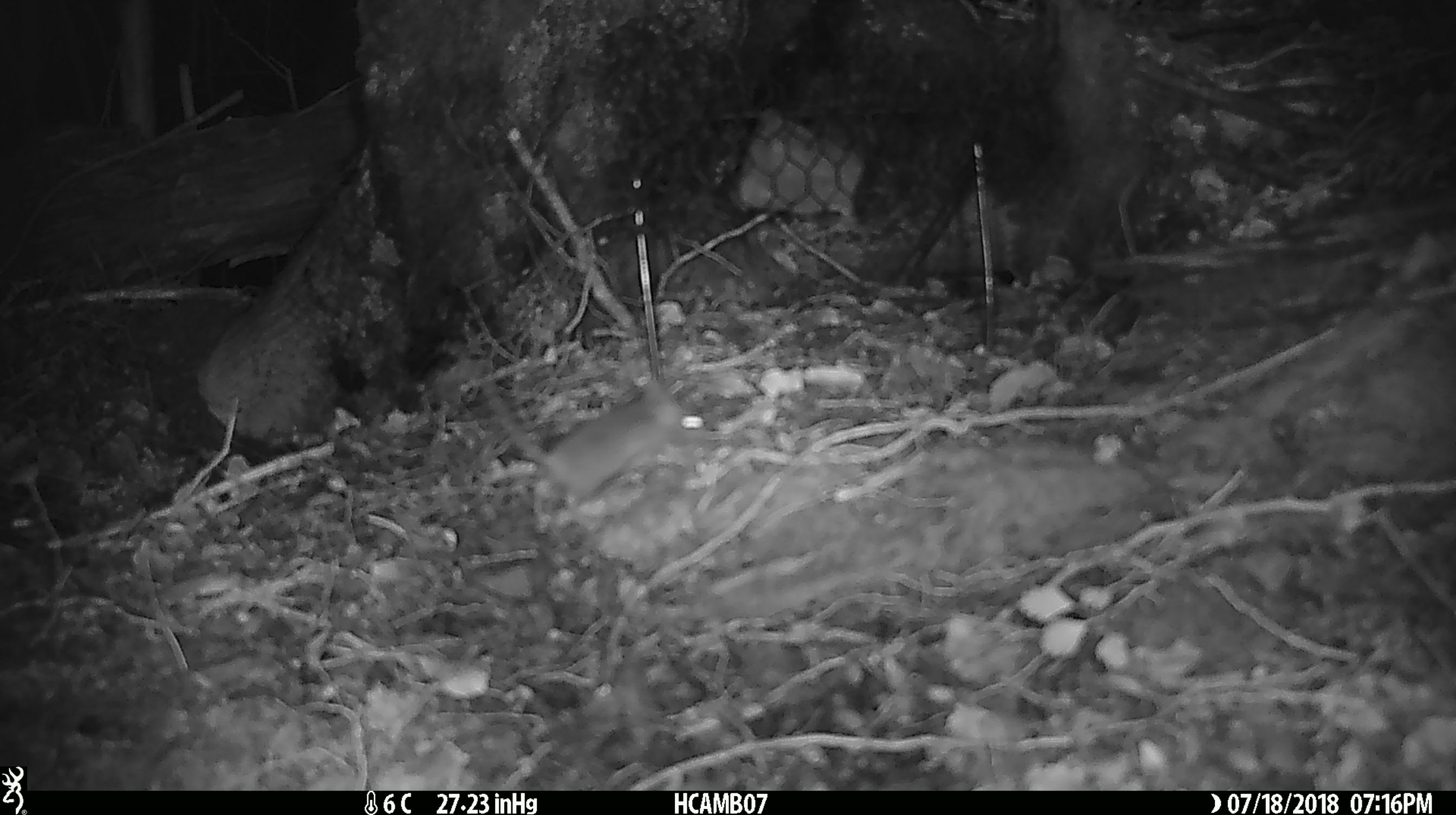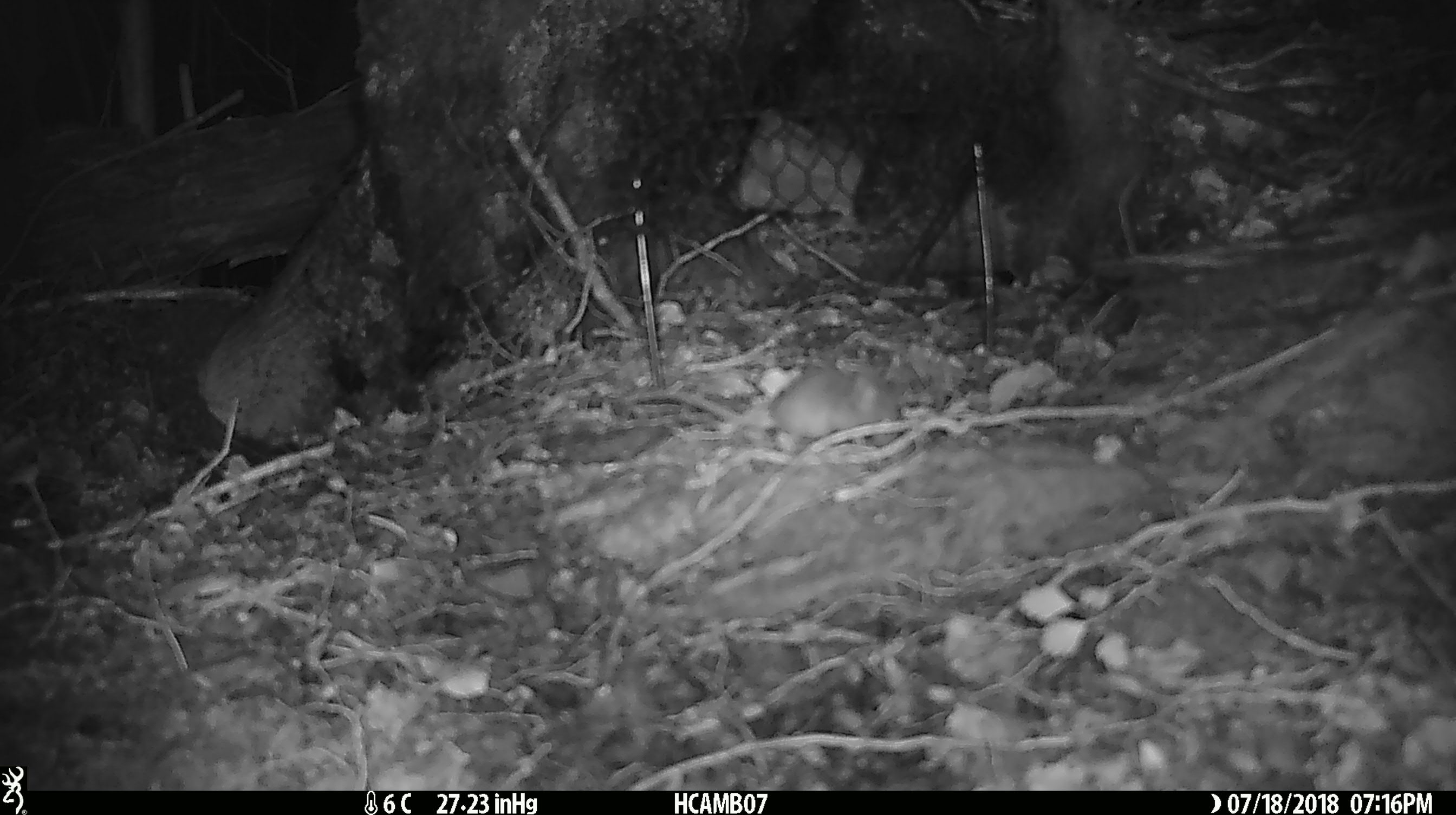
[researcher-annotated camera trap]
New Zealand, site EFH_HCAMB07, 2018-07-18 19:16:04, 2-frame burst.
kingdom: Animalia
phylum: Chordata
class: Mammalia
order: Rodentia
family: Muridae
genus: Mus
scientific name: Mus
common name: mouse